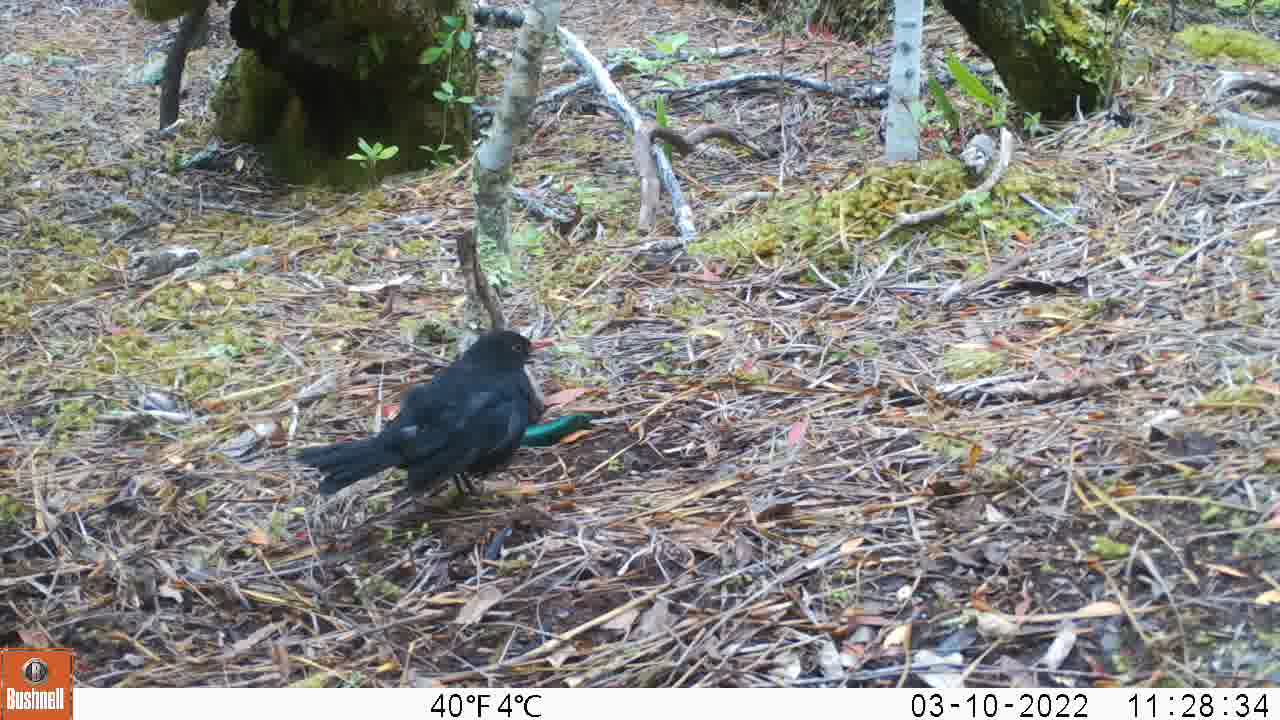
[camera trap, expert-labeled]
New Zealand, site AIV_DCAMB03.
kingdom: Animalia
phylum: Chordata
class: Aves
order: Passeriformes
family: Turdidae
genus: Turdus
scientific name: Turdus merula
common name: eurasian blackbird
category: blackbird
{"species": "blackbird (eurasian blackbird) (Turdus merula)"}